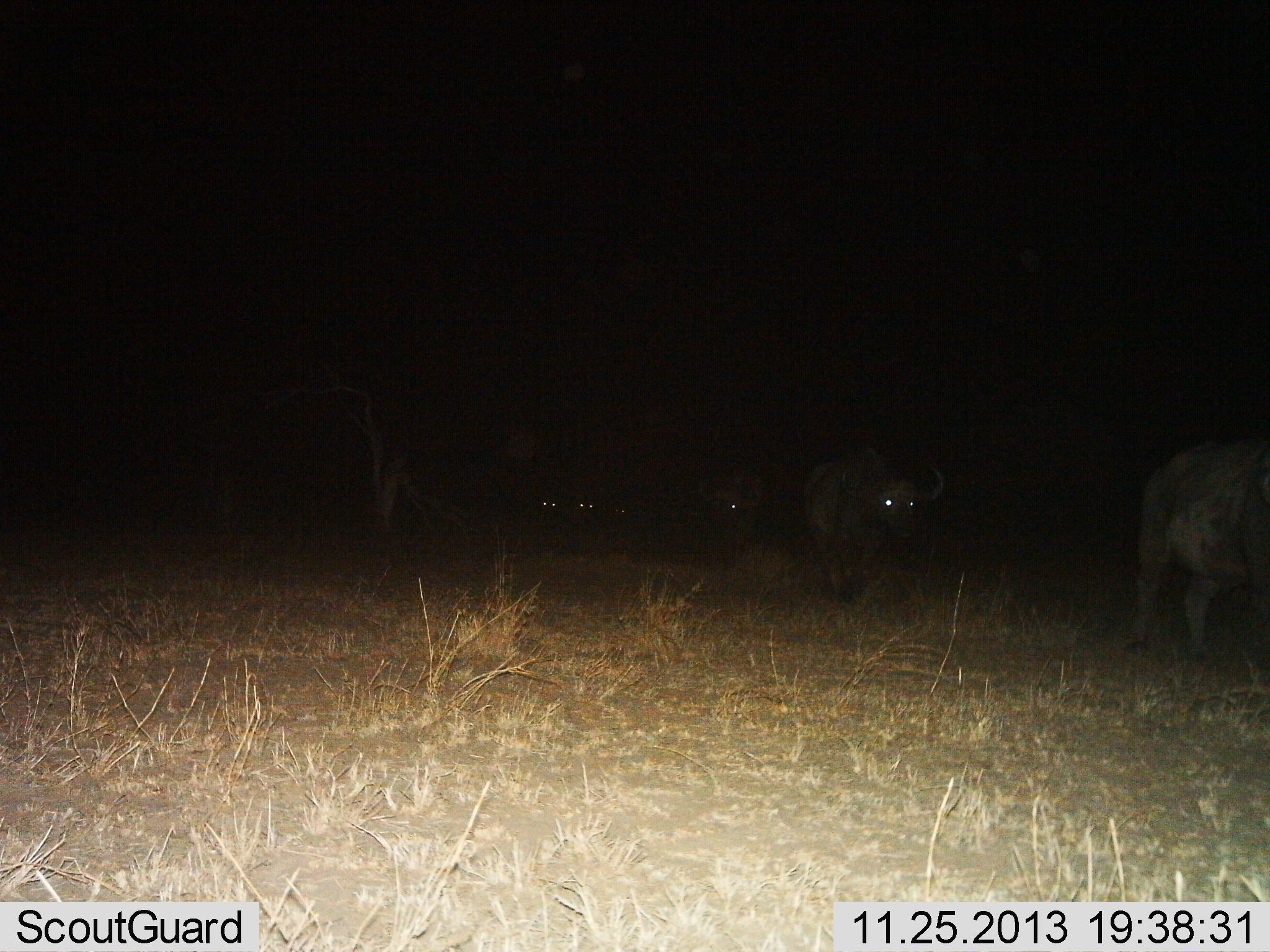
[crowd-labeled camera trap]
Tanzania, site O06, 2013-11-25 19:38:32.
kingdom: Animalia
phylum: Chordata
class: Mammalia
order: Artiodactyla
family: Bovidae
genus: Syncerus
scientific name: Syncerus caffer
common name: cape buffalo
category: buffalo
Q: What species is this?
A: Buffalo (cape buffalo) (Syncerus caffer).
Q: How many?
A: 6.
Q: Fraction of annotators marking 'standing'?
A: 10%.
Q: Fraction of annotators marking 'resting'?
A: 0%.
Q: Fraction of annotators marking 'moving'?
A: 100%.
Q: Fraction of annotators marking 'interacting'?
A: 0%.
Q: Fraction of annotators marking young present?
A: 0%.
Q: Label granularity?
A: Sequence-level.